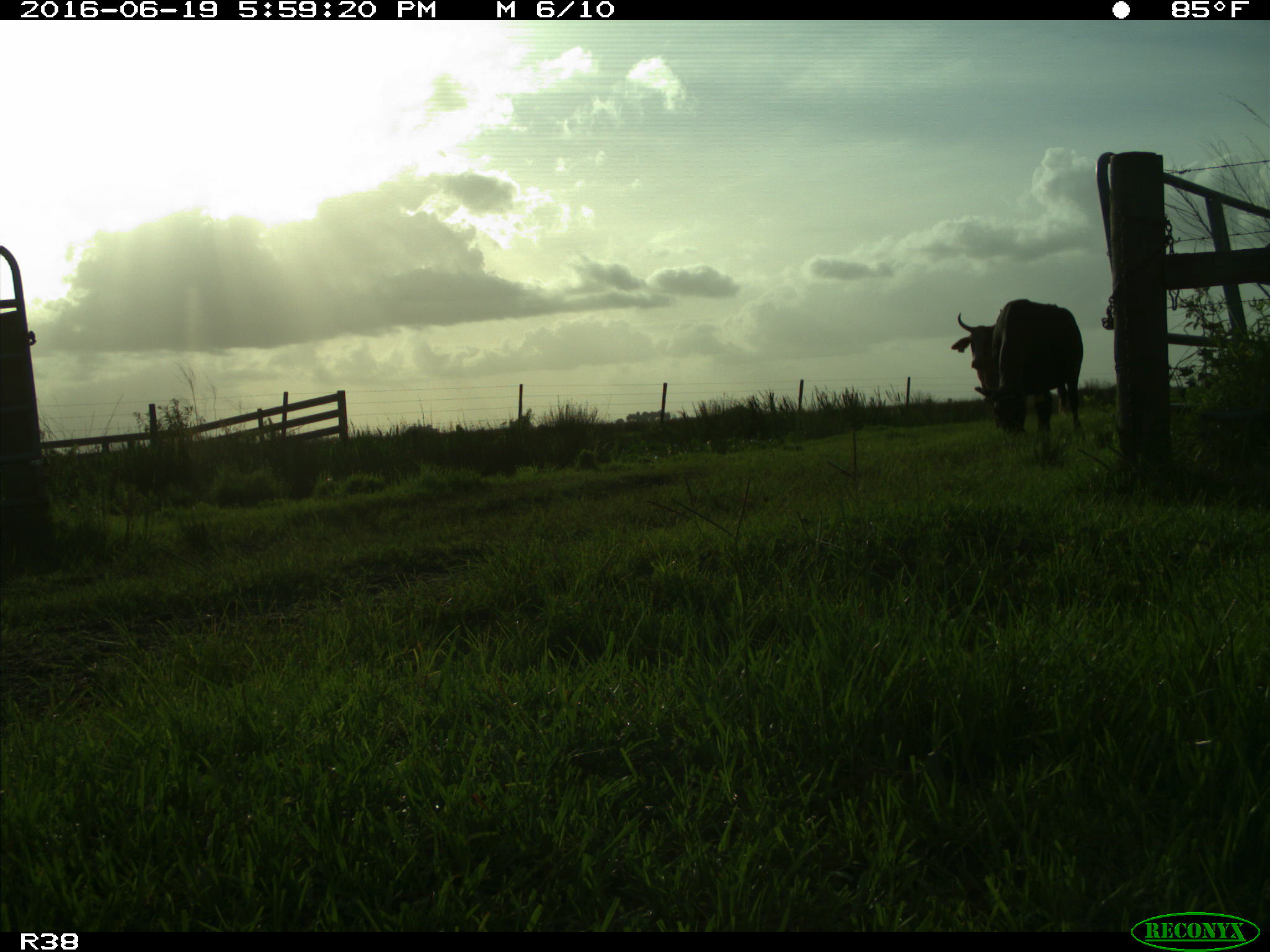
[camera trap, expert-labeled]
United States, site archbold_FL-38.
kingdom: Animalia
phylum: Chordata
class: Mammalia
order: Artiodactyla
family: Bovidae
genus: Bos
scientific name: Bos taurus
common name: domestic cow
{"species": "Bos taurus (domestic cow)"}